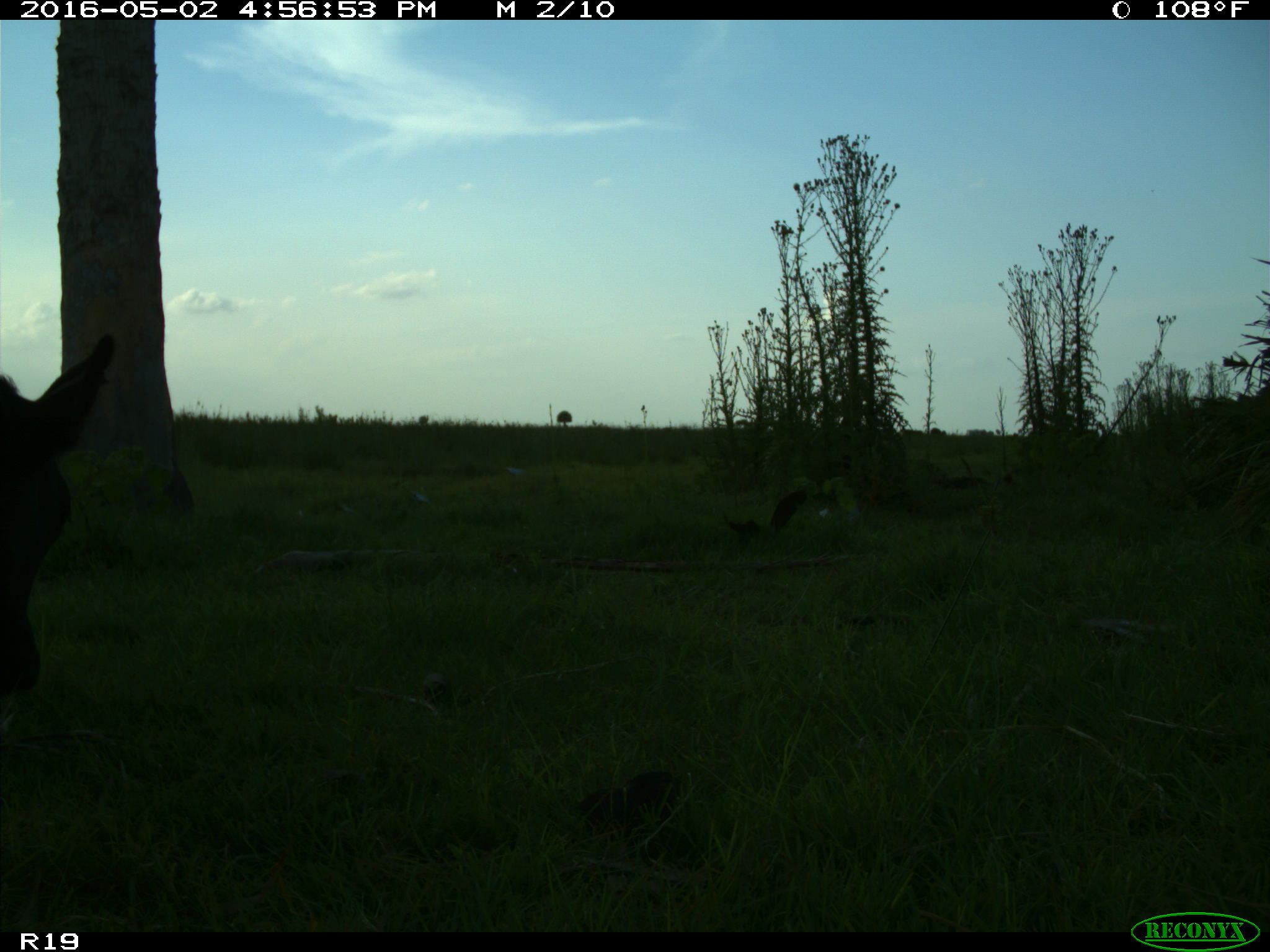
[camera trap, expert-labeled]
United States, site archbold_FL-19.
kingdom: Animalia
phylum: Chordata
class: Mammalia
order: Artiodactyla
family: Bovidae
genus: Bos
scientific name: Bos taurus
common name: domestic cow